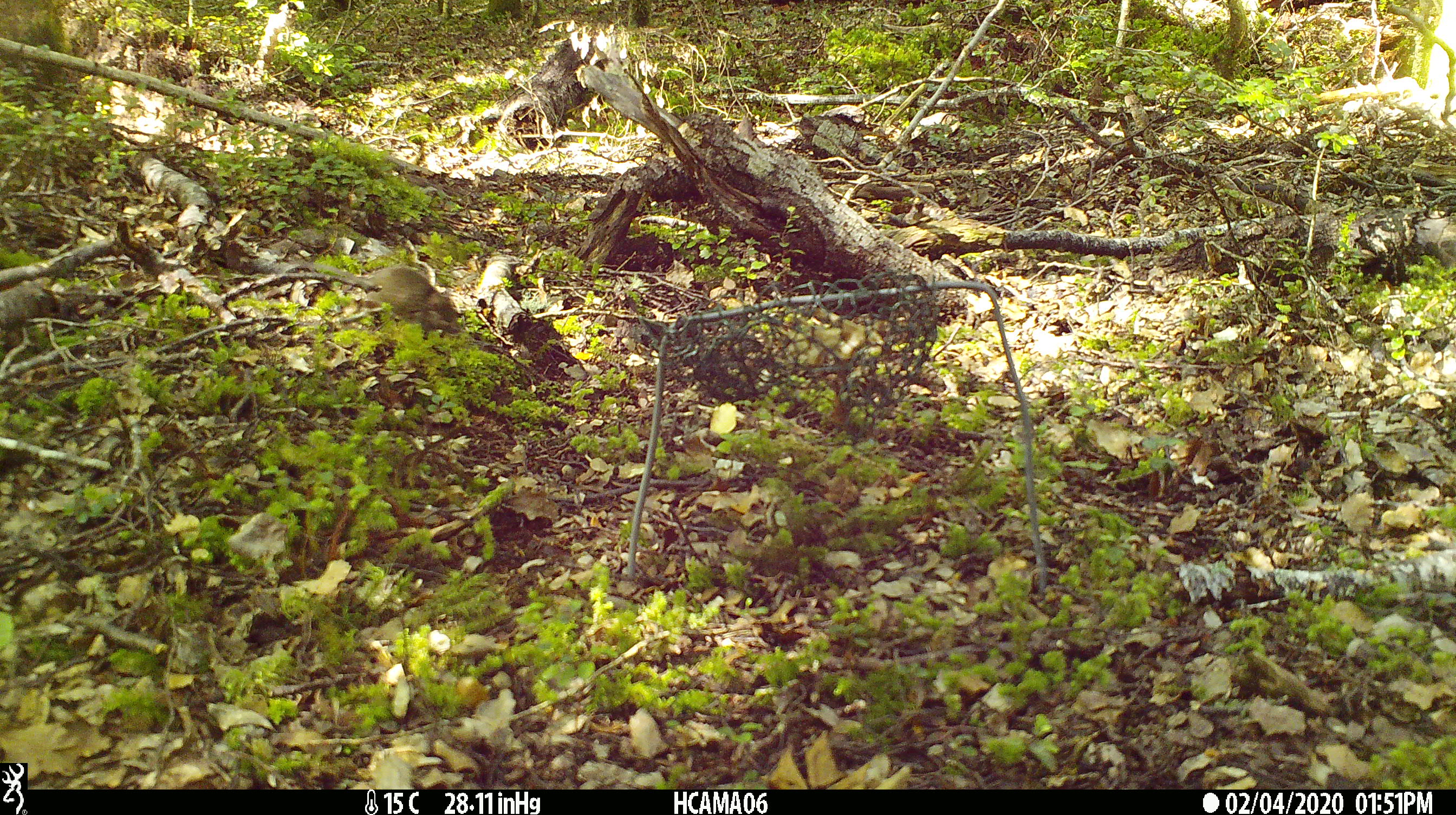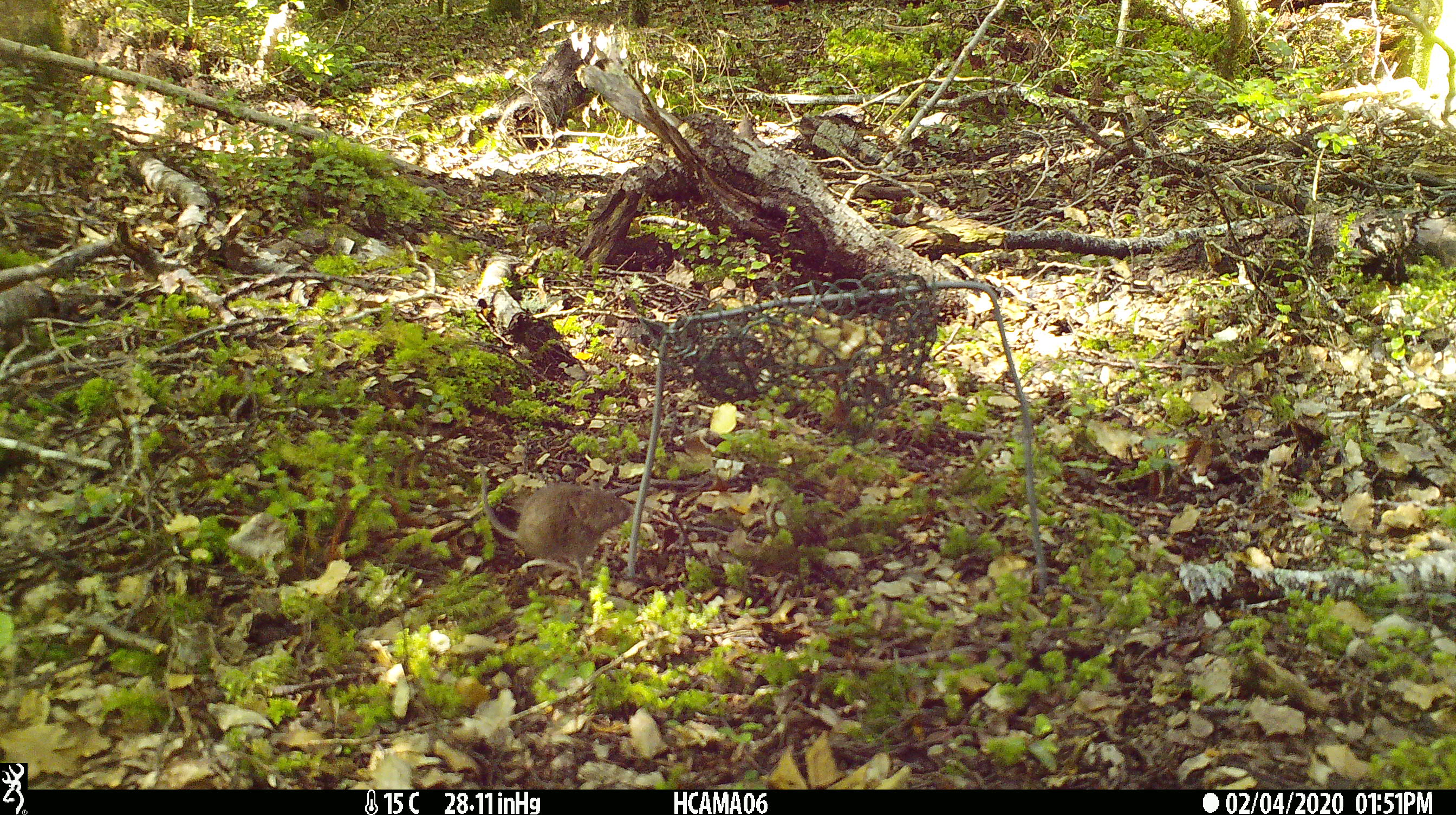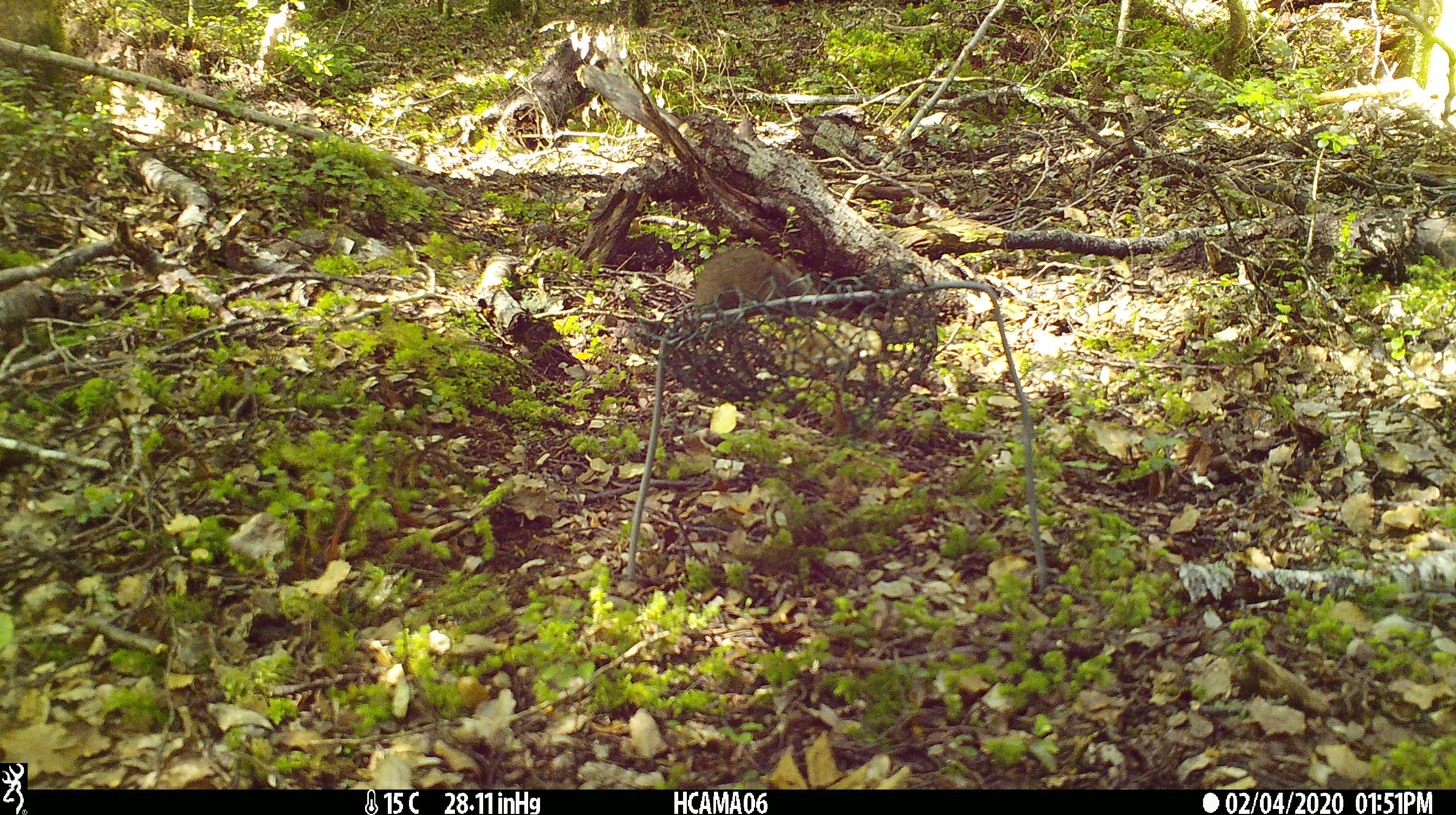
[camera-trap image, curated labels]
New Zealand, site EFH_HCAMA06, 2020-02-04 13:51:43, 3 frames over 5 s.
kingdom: Animalia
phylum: Chordata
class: Mammalia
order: Rodentia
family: Muridae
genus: Mus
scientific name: Mus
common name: mouse